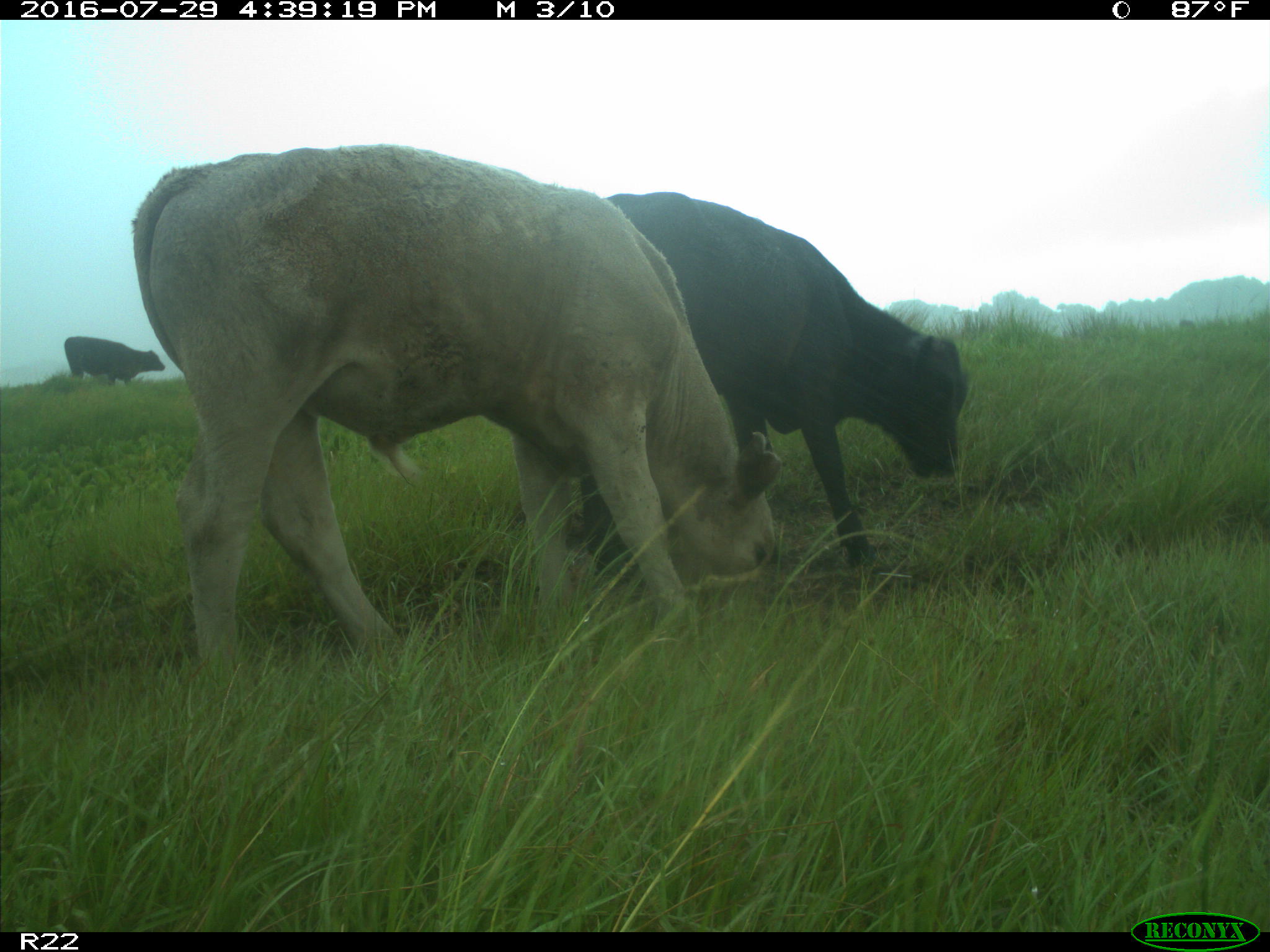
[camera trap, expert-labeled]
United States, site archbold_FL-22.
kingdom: Animalia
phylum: Chordata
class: Mammalia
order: Artiodactyla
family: Bovidae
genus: Bos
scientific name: Bos taurus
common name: domestic cow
Bos taurus (domestic cow).